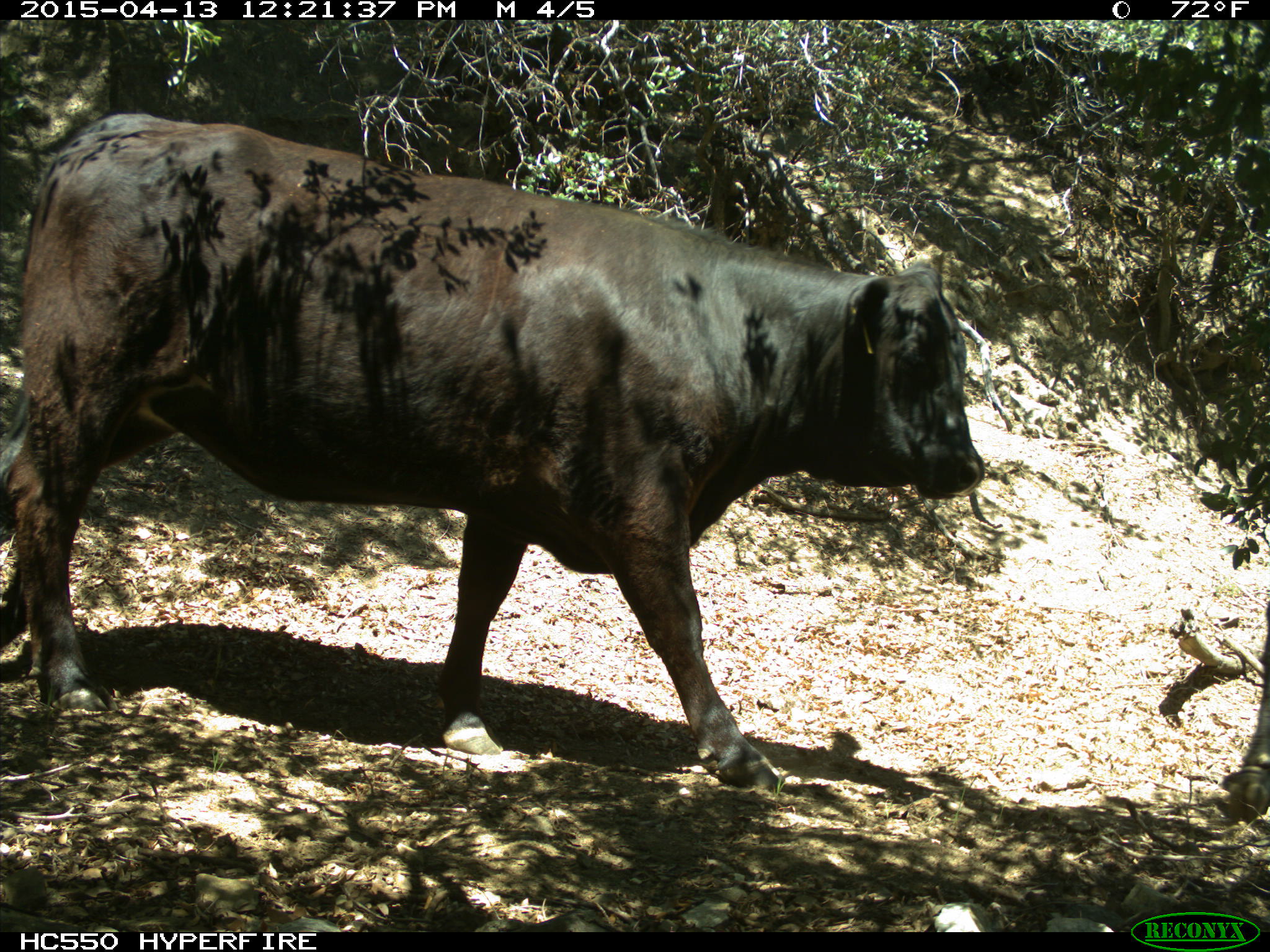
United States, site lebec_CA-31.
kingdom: Animalia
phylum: Chordata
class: Mammalia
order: Artiodactyla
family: Bovidae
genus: Bos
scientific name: Bos taurus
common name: domestic cow